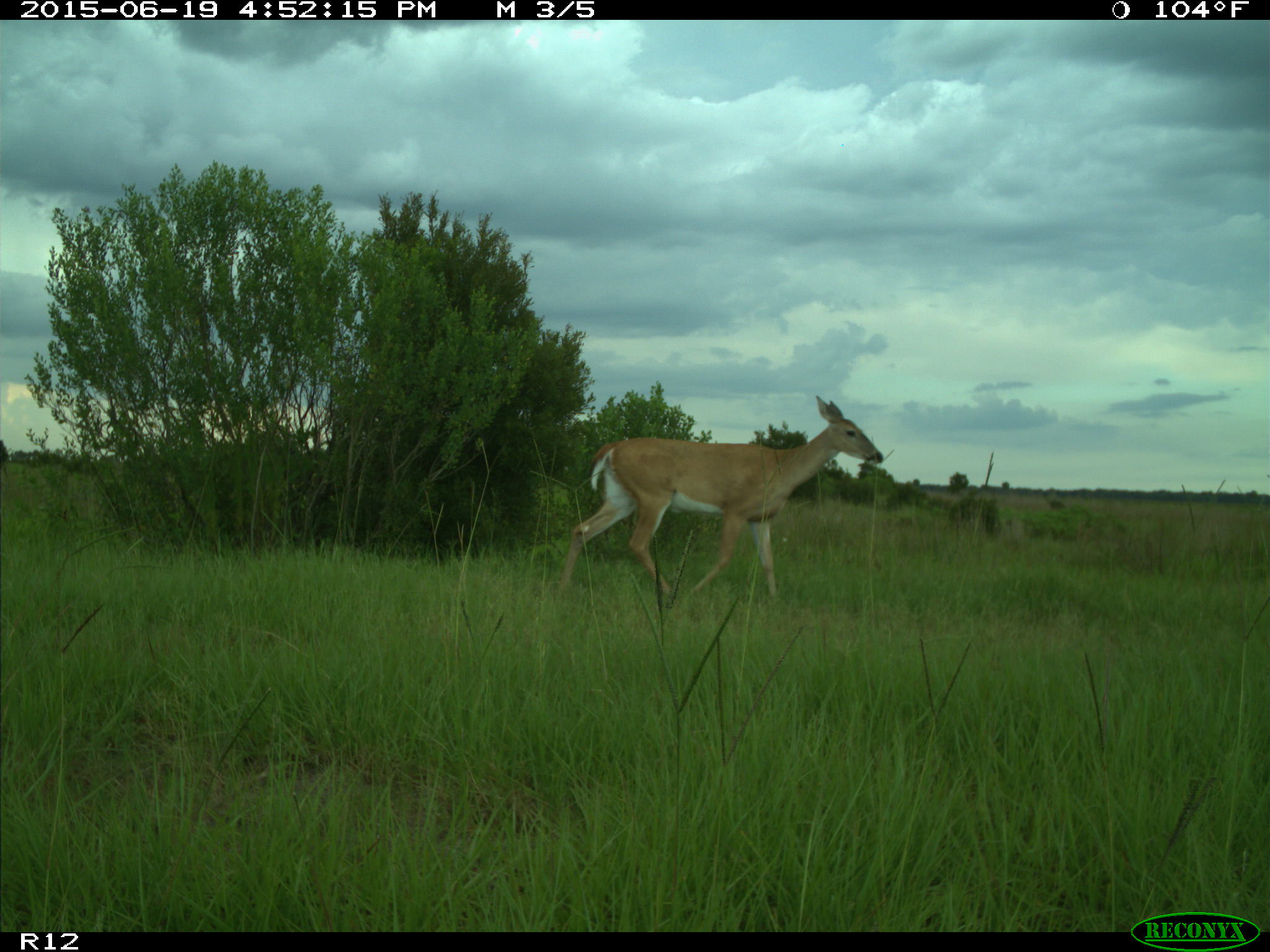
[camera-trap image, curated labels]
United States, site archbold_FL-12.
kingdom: Animalia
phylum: Chordata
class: Mammalia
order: Artiodactyla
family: Cervidae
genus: Odocoileus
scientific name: Odocoileus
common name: deer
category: unidentified deer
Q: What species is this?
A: Unidentified deer (deer) (Odocoileus).